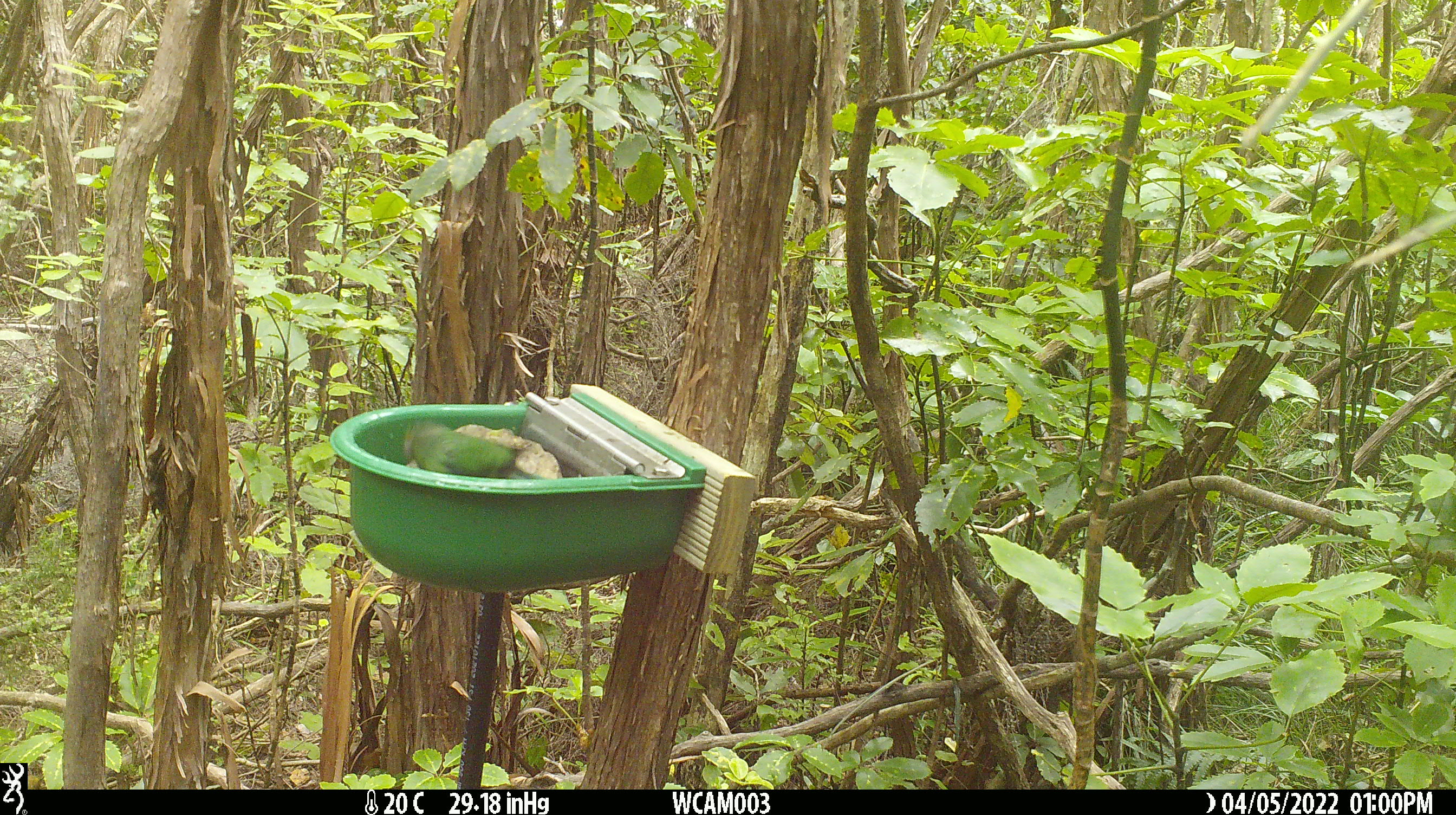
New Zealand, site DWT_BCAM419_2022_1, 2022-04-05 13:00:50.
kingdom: Animalia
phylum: Chordata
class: Aves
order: Psittaciformes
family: Psittaculidae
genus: Cyanoramphus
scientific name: Cyanoramphus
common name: parakeet